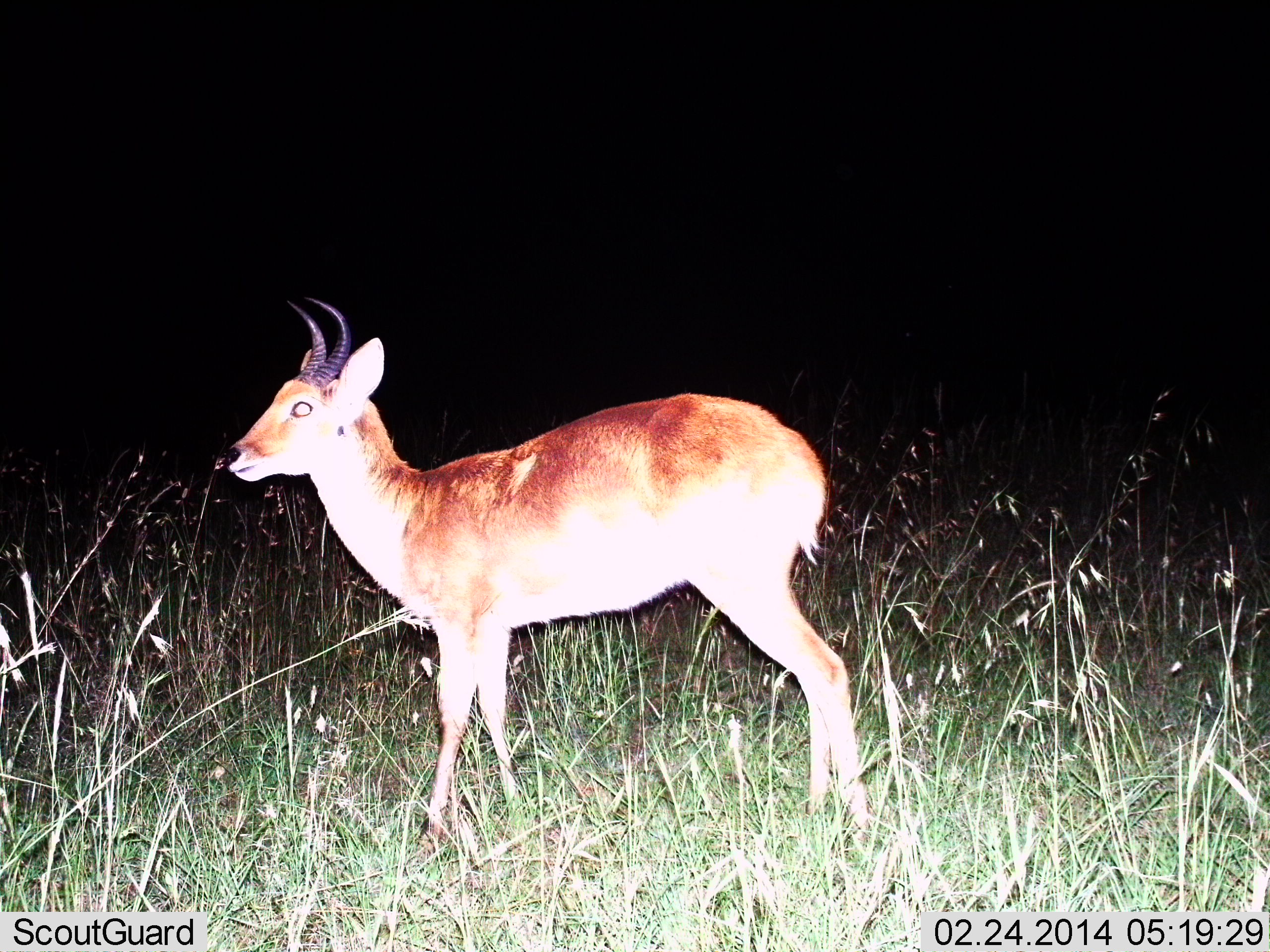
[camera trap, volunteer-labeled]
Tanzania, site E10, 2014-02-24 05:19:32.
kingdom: Animalia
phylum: Chordata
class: Mammalia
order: Artiodactyla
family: Bovidae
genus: Redunca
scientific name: Redunca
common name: reedbuck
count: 1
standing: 100%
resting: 0%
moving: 0%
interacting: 0%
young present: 0%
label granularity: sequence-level